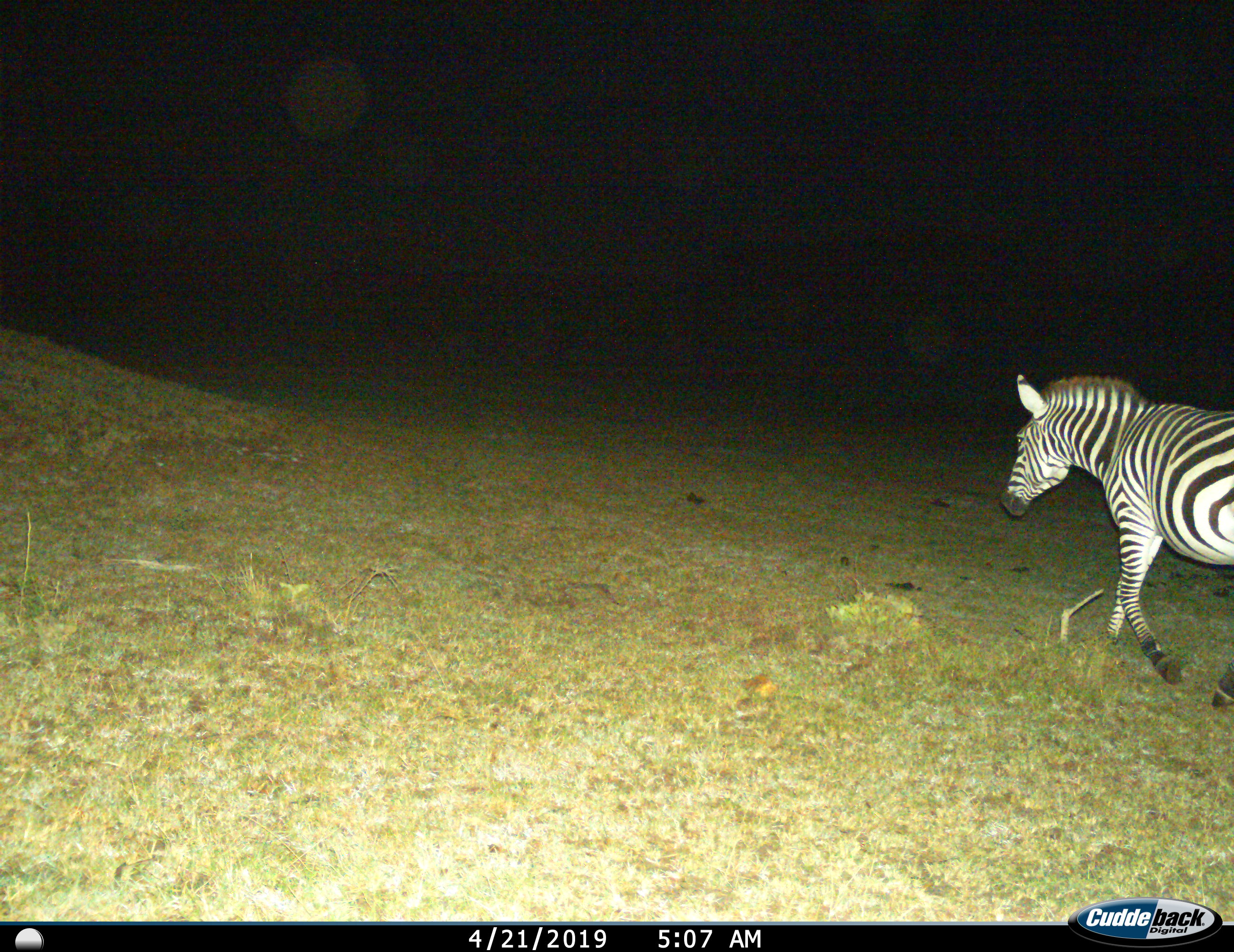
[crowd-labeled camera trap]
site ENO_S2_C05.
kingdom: Animalia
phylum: Chordata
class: Mammalia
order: Perissodactyla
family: Equidae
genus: Equus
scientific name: Equus quagga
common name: plains zebra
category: zebraplains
Zebraplains (plains zebra) (Equus quagga), count 1. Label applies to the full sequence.